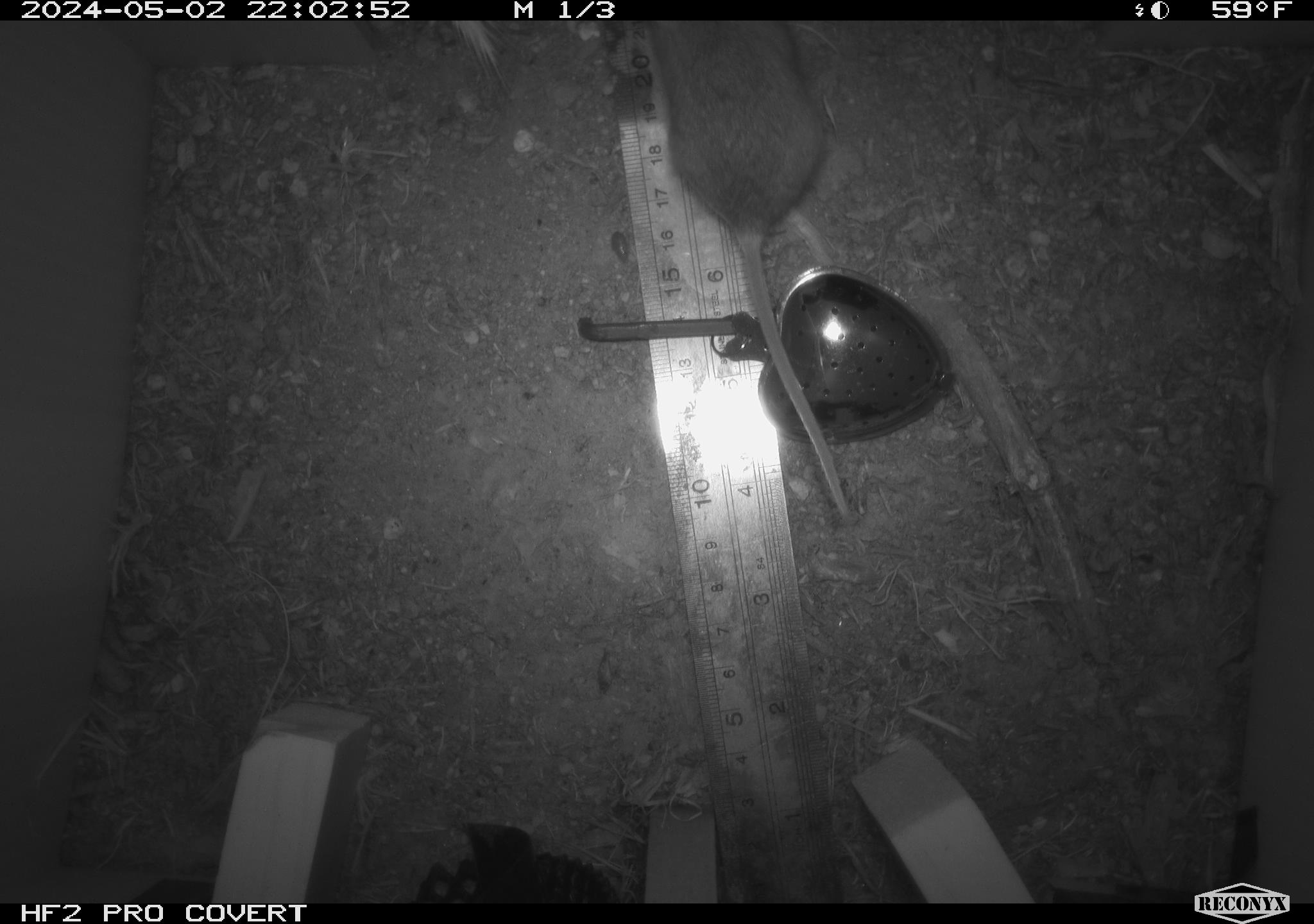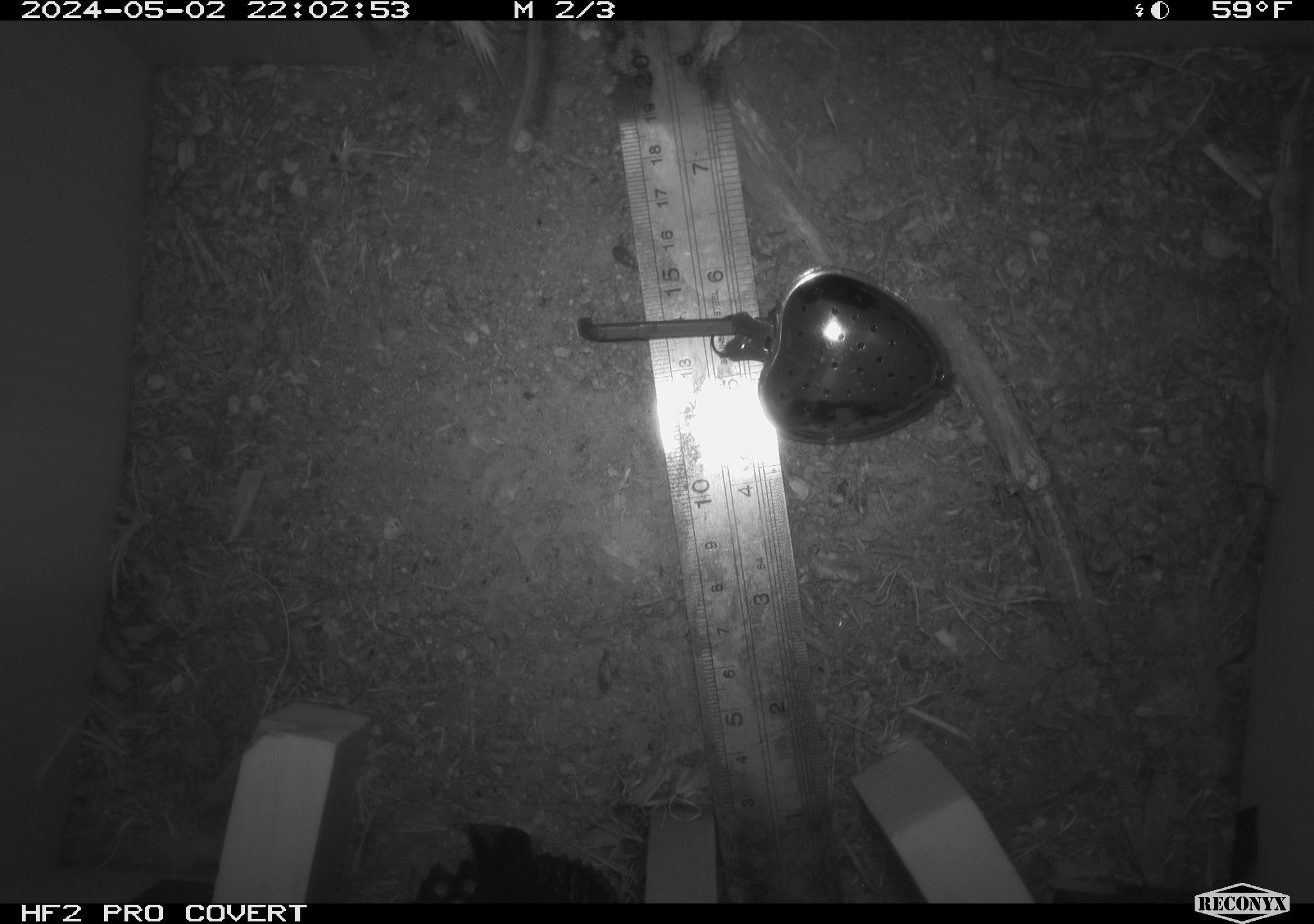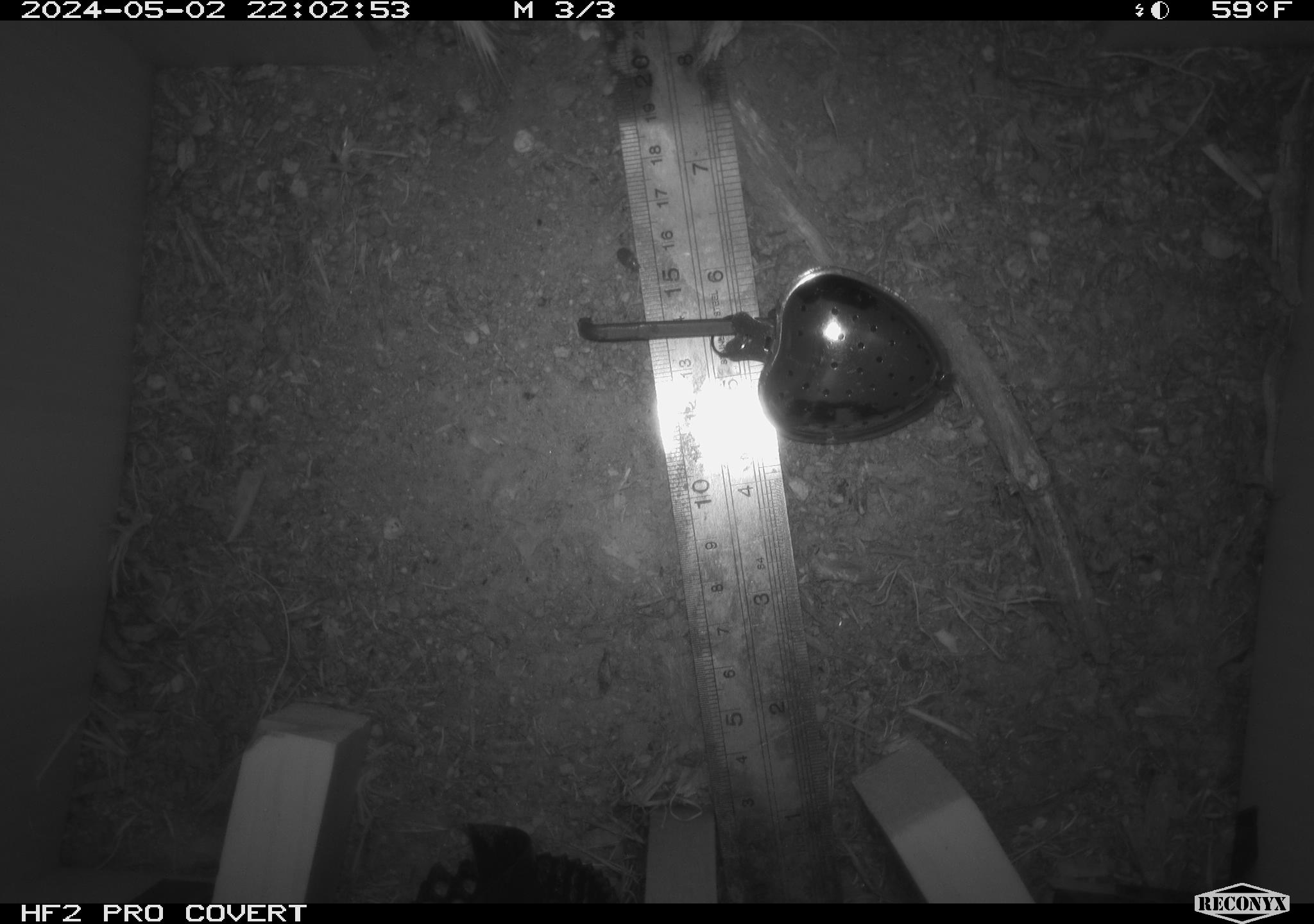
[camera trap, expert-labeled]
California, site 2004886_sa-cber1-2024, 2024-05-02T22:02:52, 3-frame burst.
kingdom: Animalia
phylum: Chordata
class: Mammalia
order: Rodentia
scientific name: Rodentia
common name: mouse species